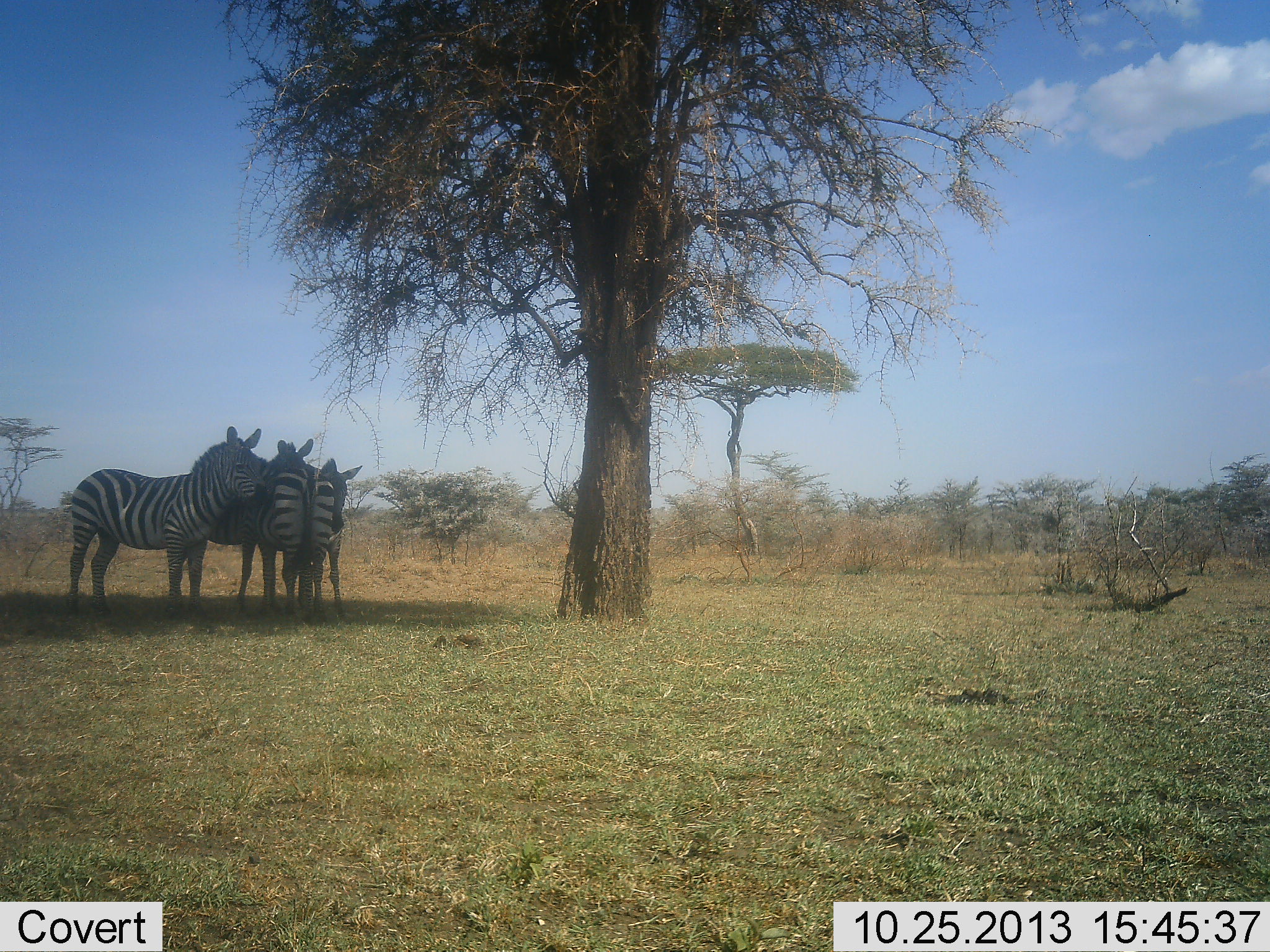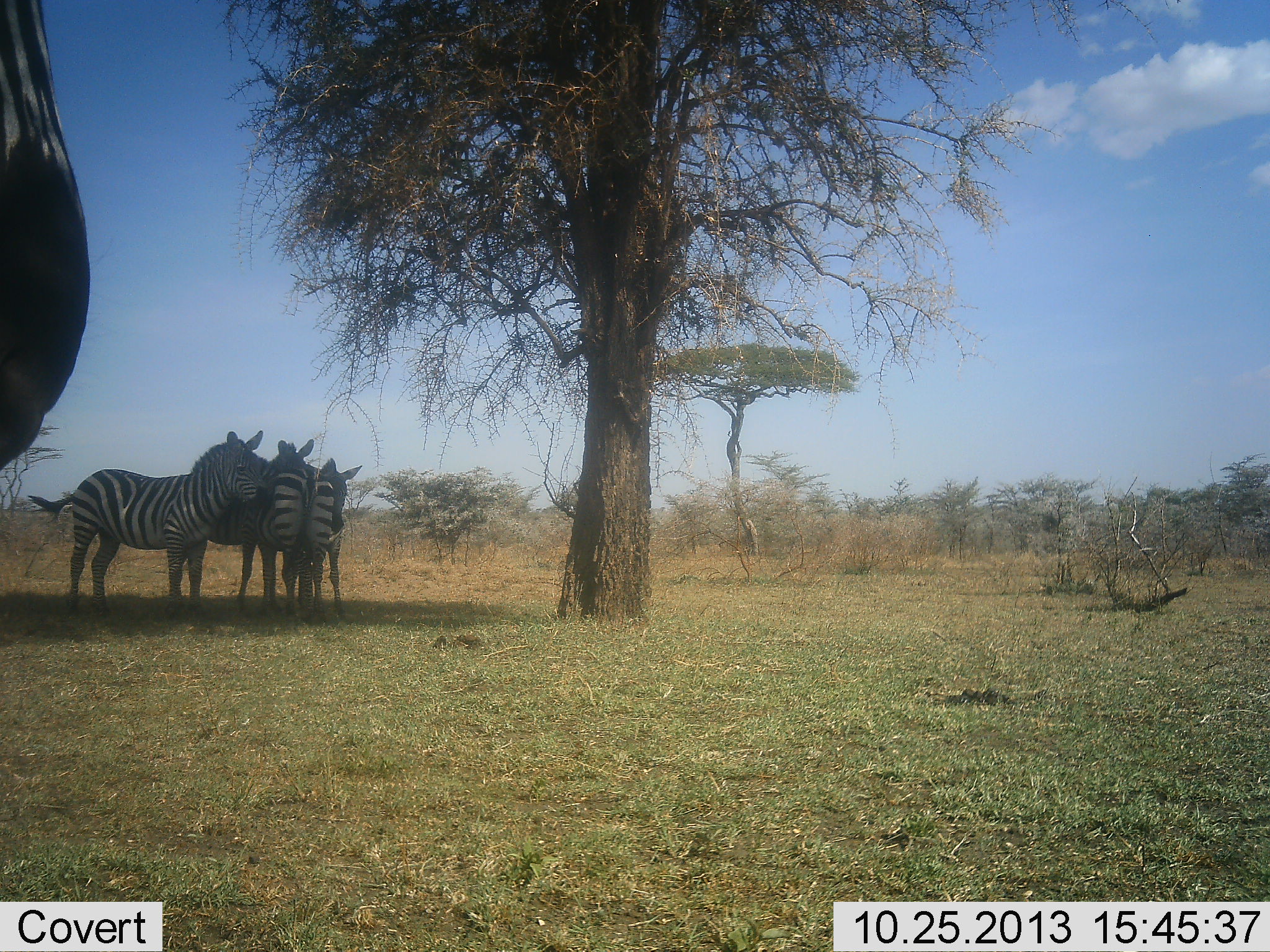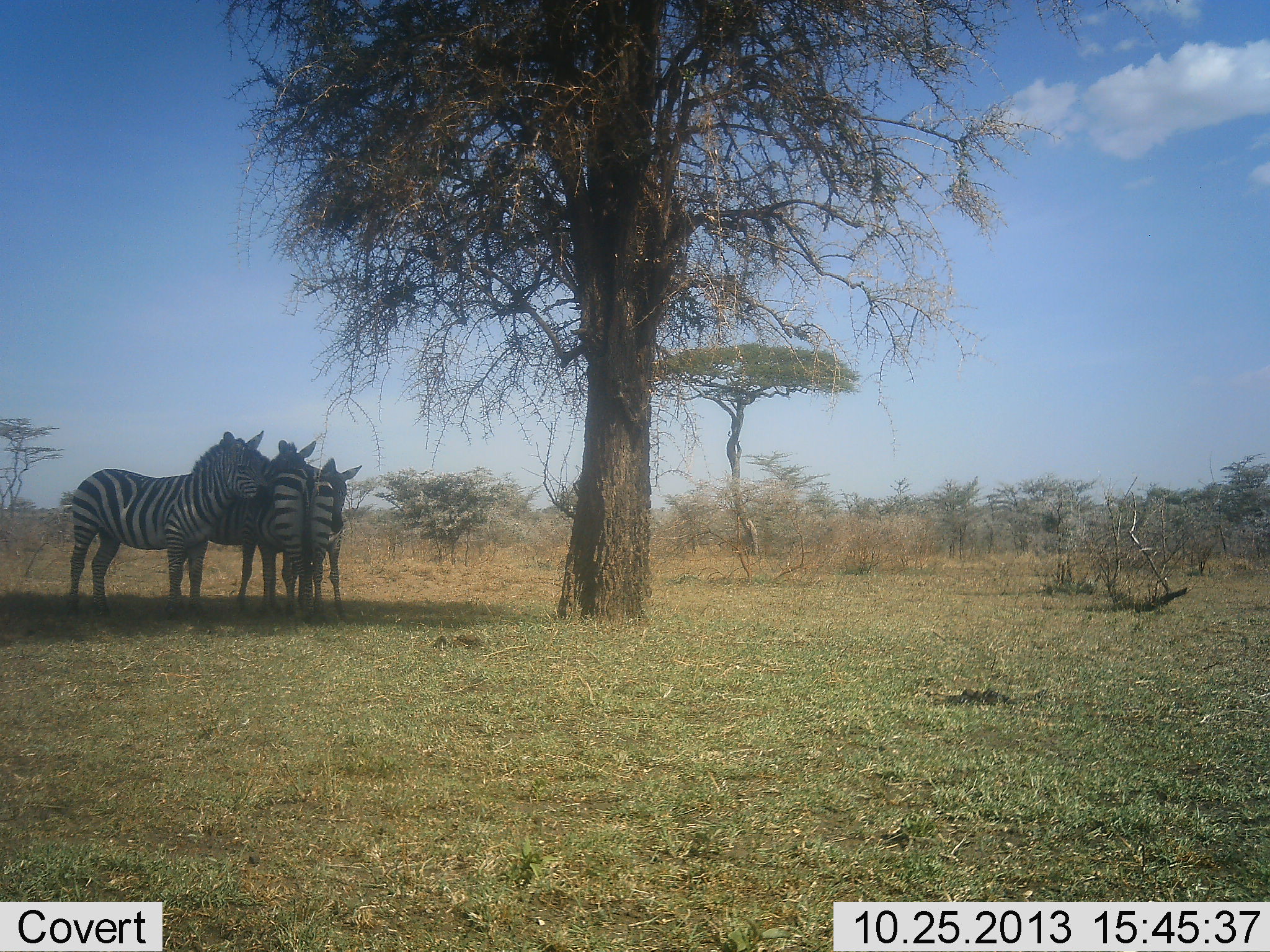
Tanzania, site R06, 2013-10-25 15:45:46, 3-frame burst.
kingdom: Animalia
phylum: Chordata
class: Mammalia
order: Perissodactyla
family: Equidae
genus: Equus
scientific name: Equus quagga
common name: plains zebra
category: zebra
Zebra (plains zebra) (Equus quagga), count 4. Behavior (volunteer vote fractions): standing 69%, resting 25%, moving 19%, interacting 25%. Young present (vote fraction): 0%. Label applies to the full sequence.